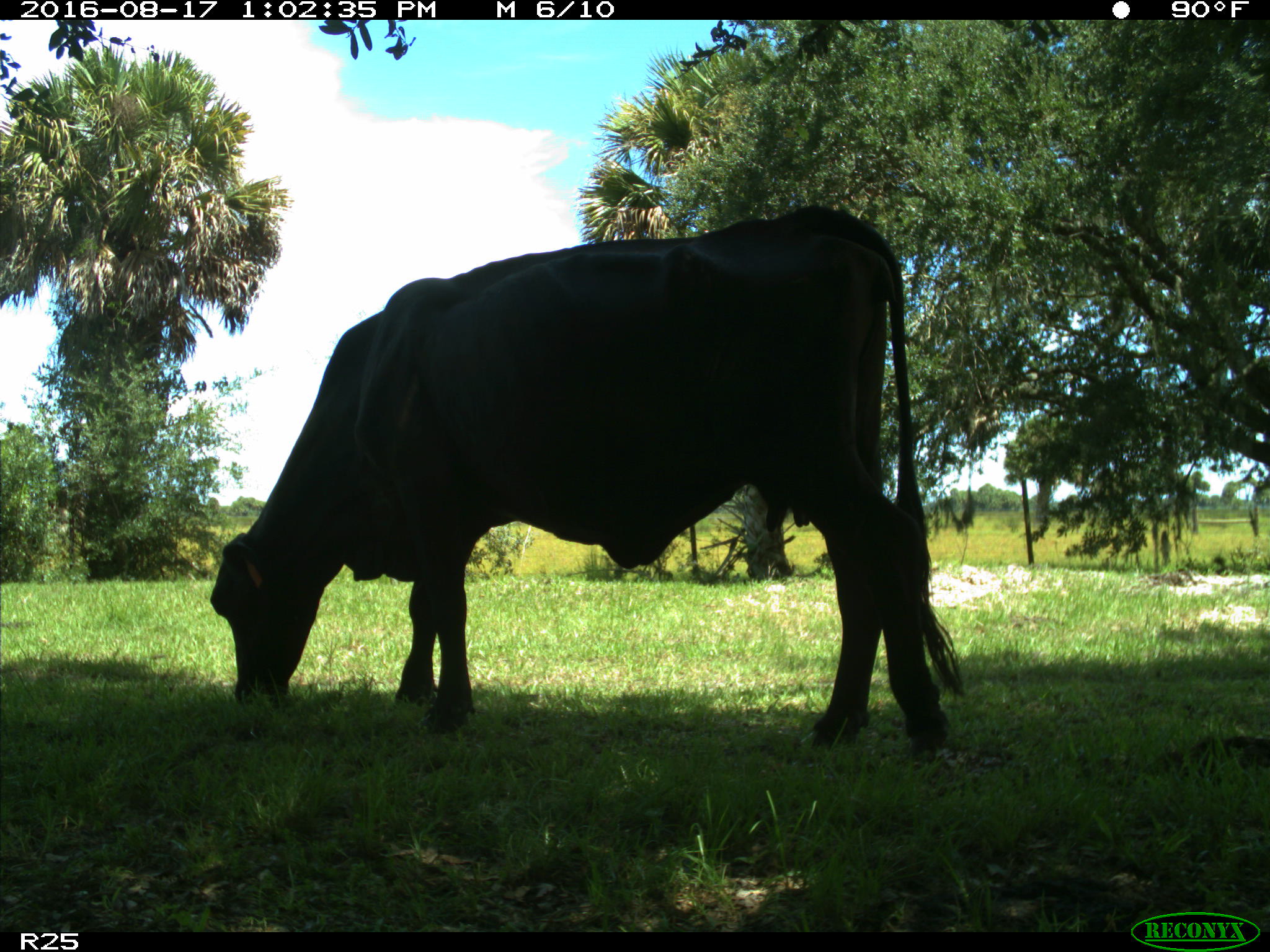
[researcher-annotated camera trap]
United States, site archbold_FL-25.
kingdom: Animalia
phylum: Chordata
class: Mammalia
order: Artiodactyla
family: Bovidae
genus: Bos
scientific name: Bos taurus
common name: domestic cow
Bos taurus (domestic cow).